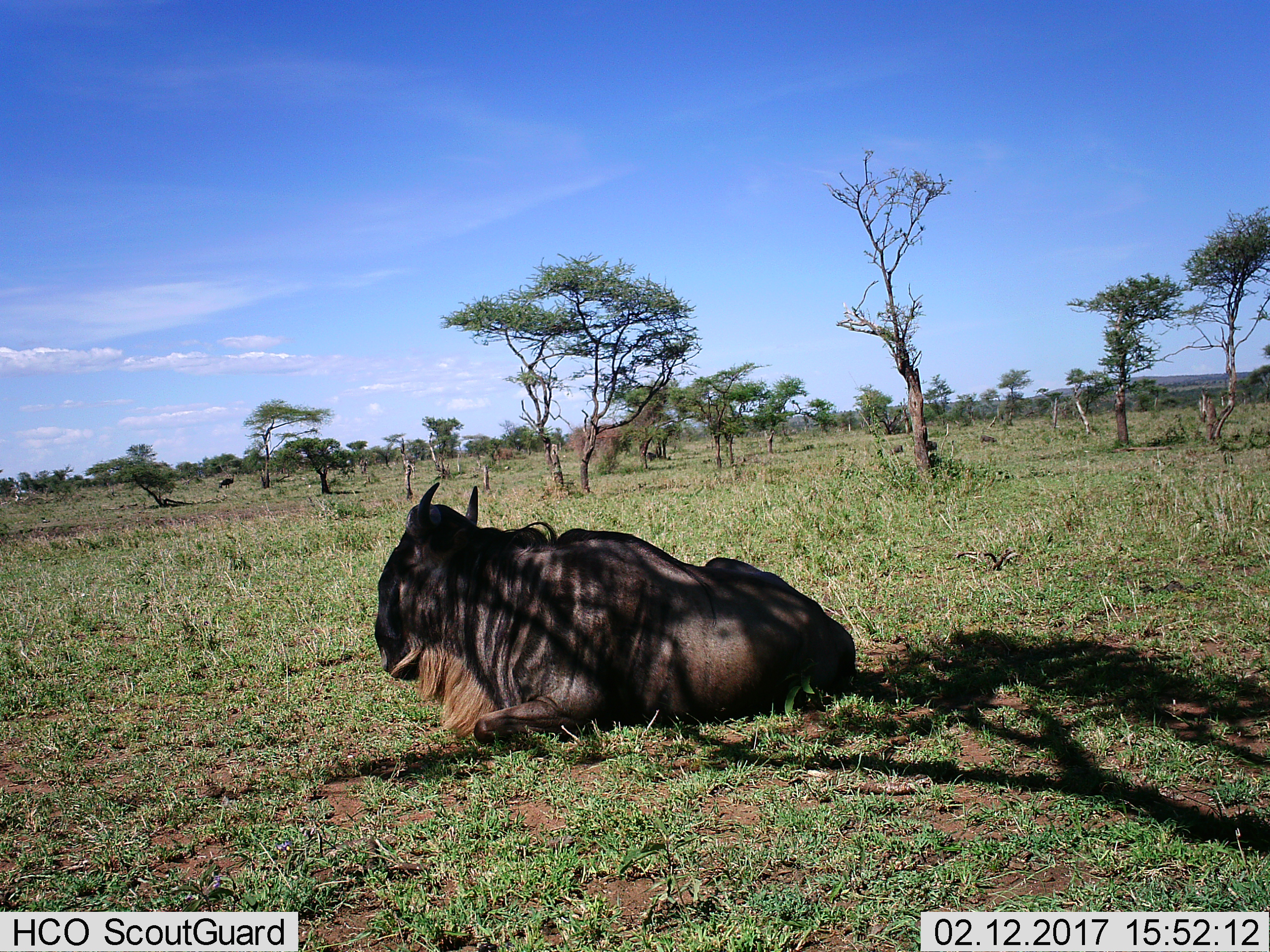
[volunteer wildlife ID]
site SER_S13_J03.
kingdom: Animalia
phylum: Chordata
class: Mammalia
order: Artiodactyla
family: Bovidae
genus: Connochaetes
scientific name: Connochaetes taurinus taurinus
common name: blue wildebeest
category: wildebeestblue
Wildebeestblue (blue wildebeest) (Connochaetes taurinus taurinus), count 1. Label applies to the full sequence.